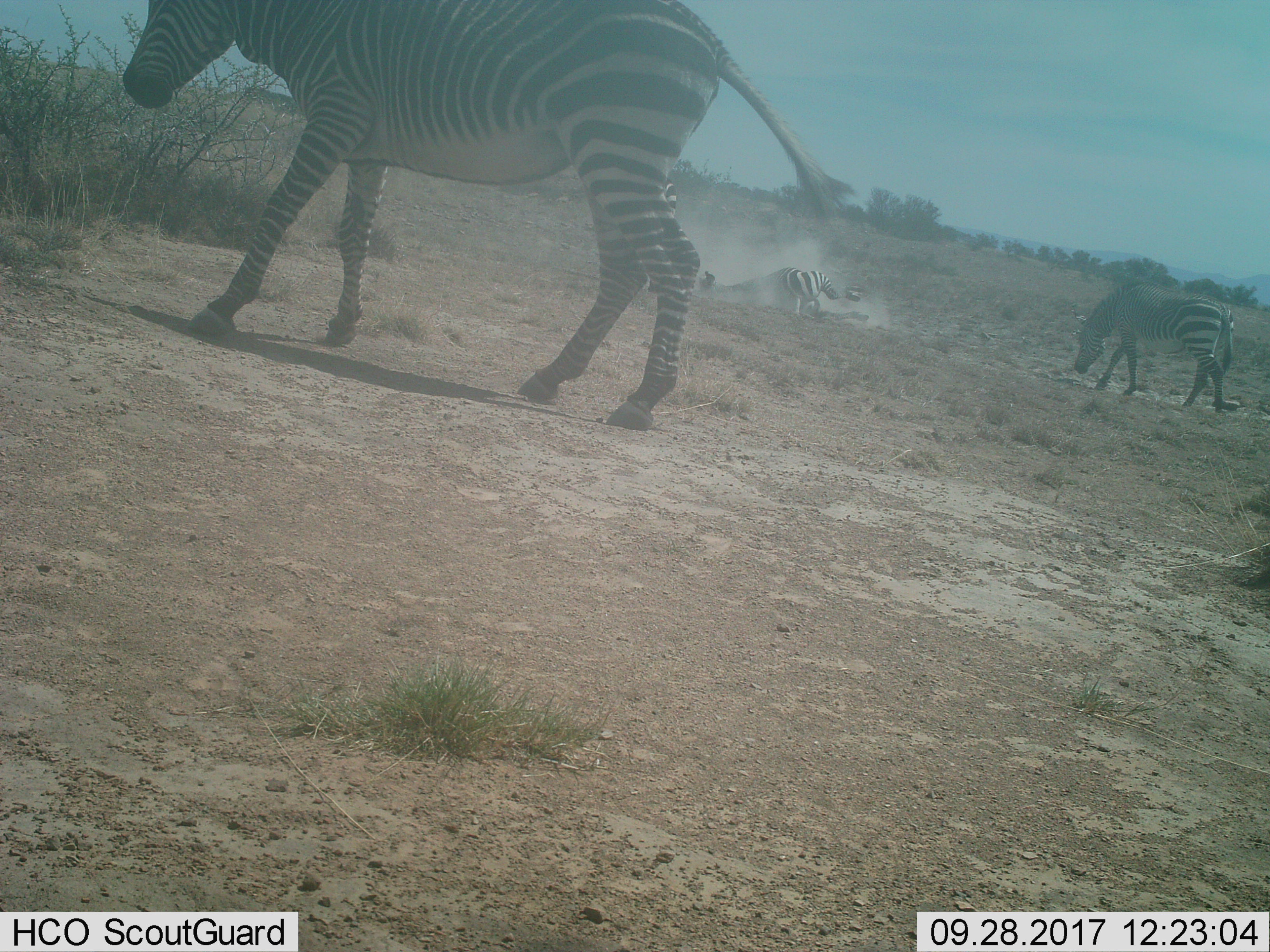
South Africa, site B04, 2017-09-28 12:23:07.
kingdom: Animalia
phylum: Chordata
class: Mammalia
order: Perissodactyla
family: Equidae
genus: Equus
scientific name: Equus zebra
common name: mountain zebra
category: zebramountain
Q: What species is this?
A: Zebramountain (mountain zebra) (Equus zebra).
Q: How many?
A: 3.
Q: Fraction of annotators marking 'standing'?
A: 44%.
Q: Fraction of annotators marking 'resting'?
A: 0%.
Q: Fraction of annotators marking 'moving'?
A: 78%.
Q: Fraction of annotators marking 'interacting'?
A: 0%.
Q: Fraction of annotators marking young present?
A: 11%.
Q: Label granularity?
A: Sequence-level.